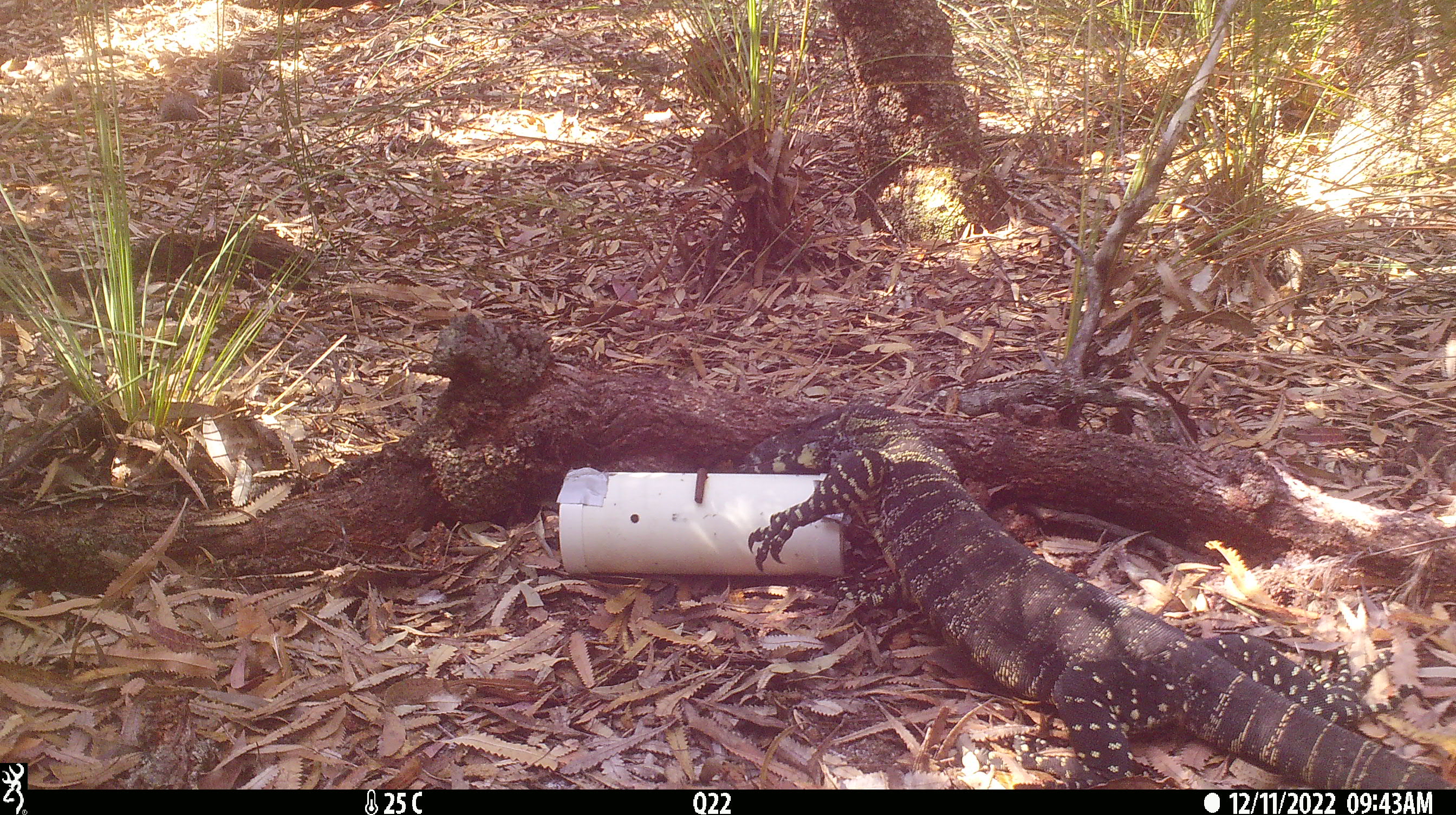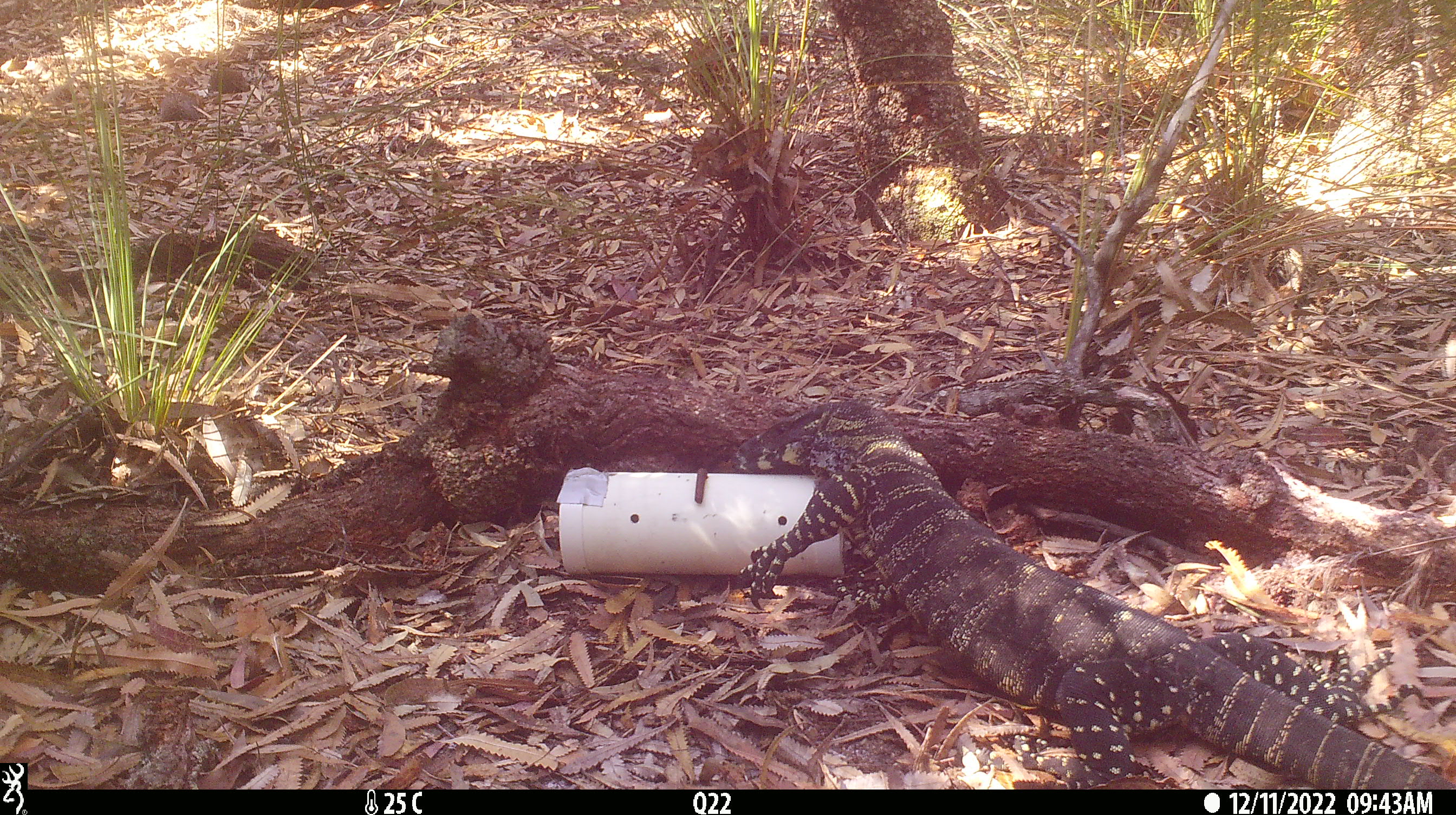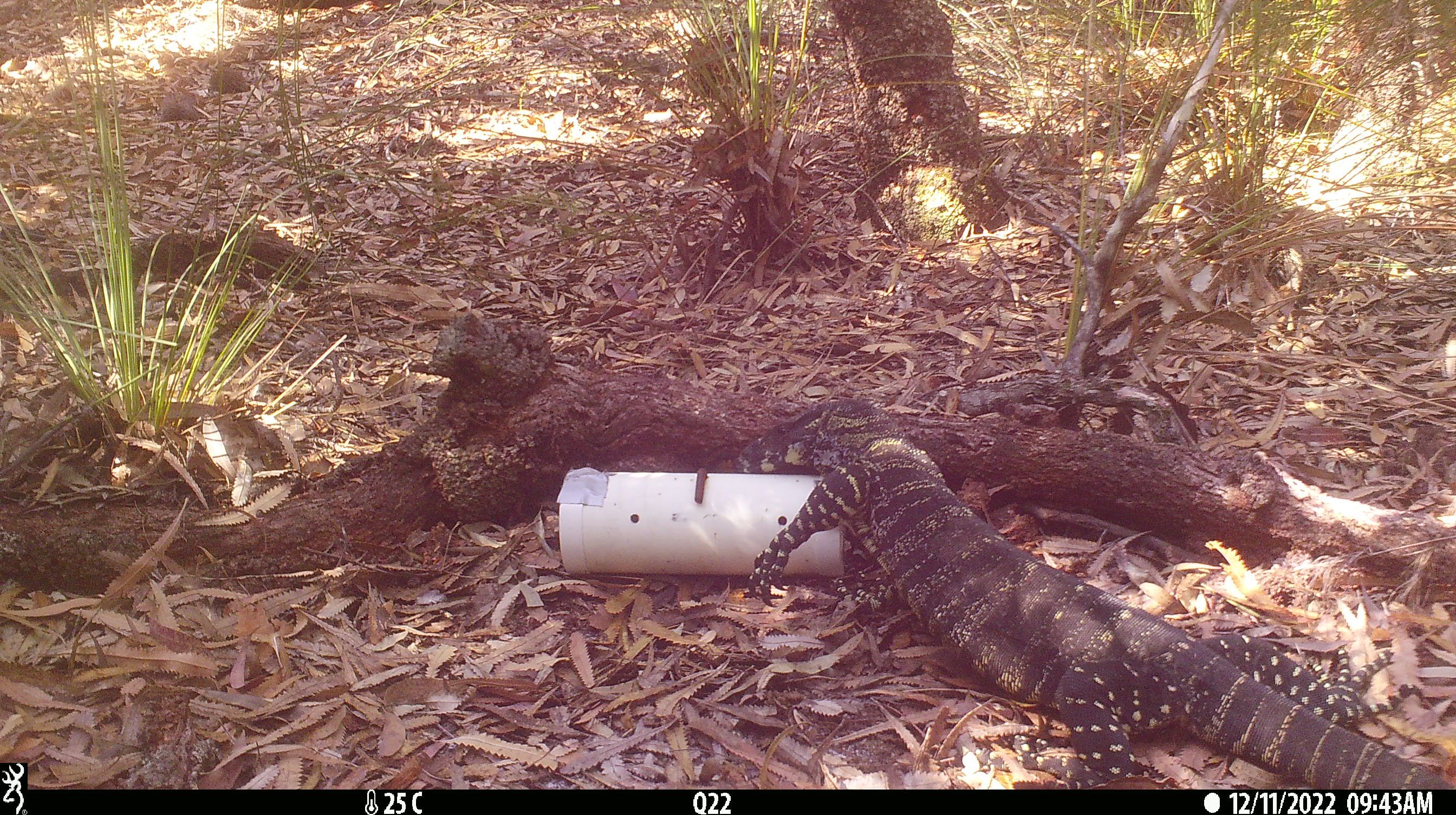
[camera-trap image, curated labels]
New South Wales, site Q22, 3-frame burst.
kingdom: Animalia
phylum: Chordata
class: Reptilia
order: Squamata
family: Varanidae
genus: Varanus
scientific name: Varanus varius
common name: lace monitor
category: goanna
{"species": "goanna (lace monitor) (Varanus varius)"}